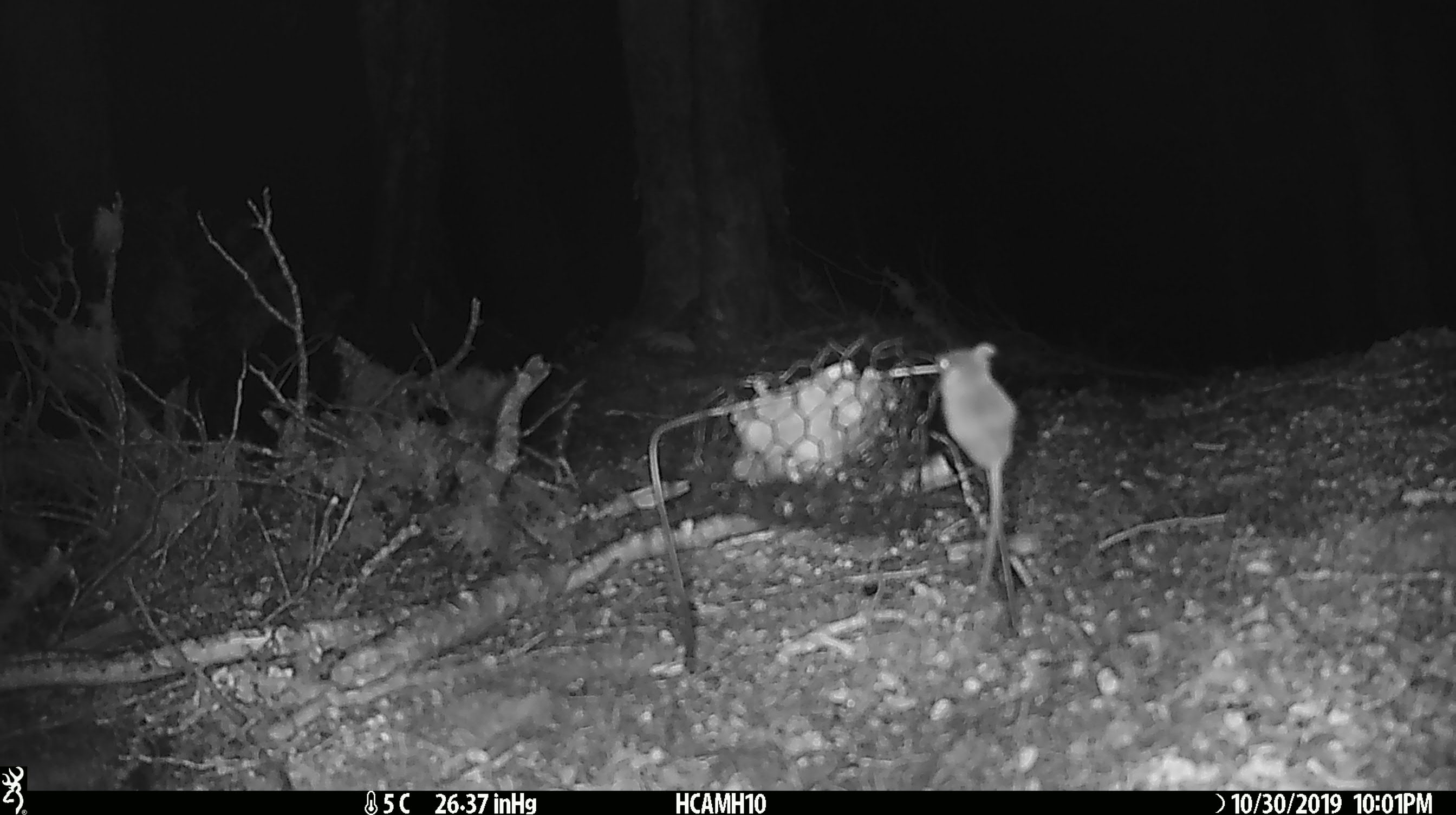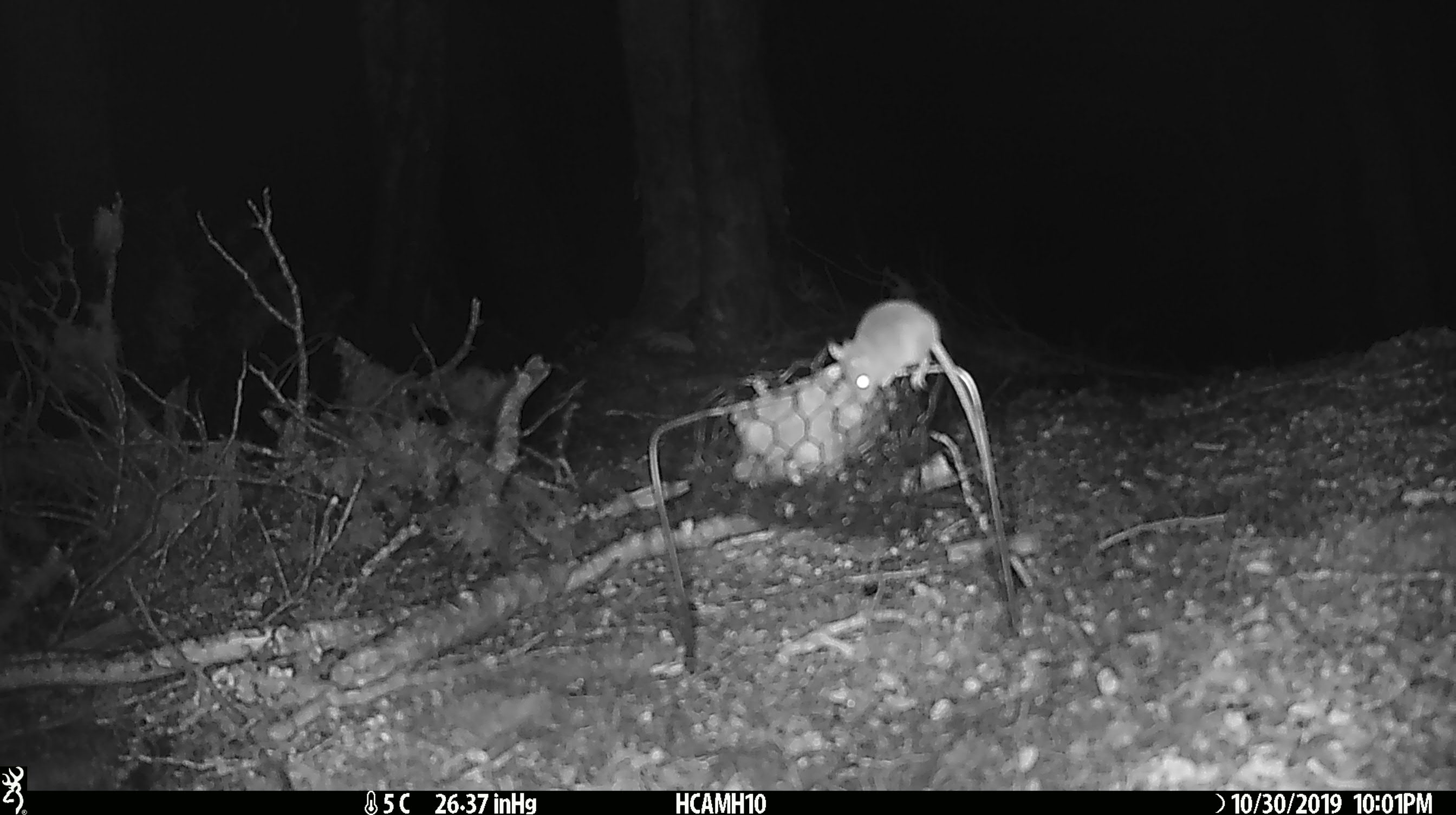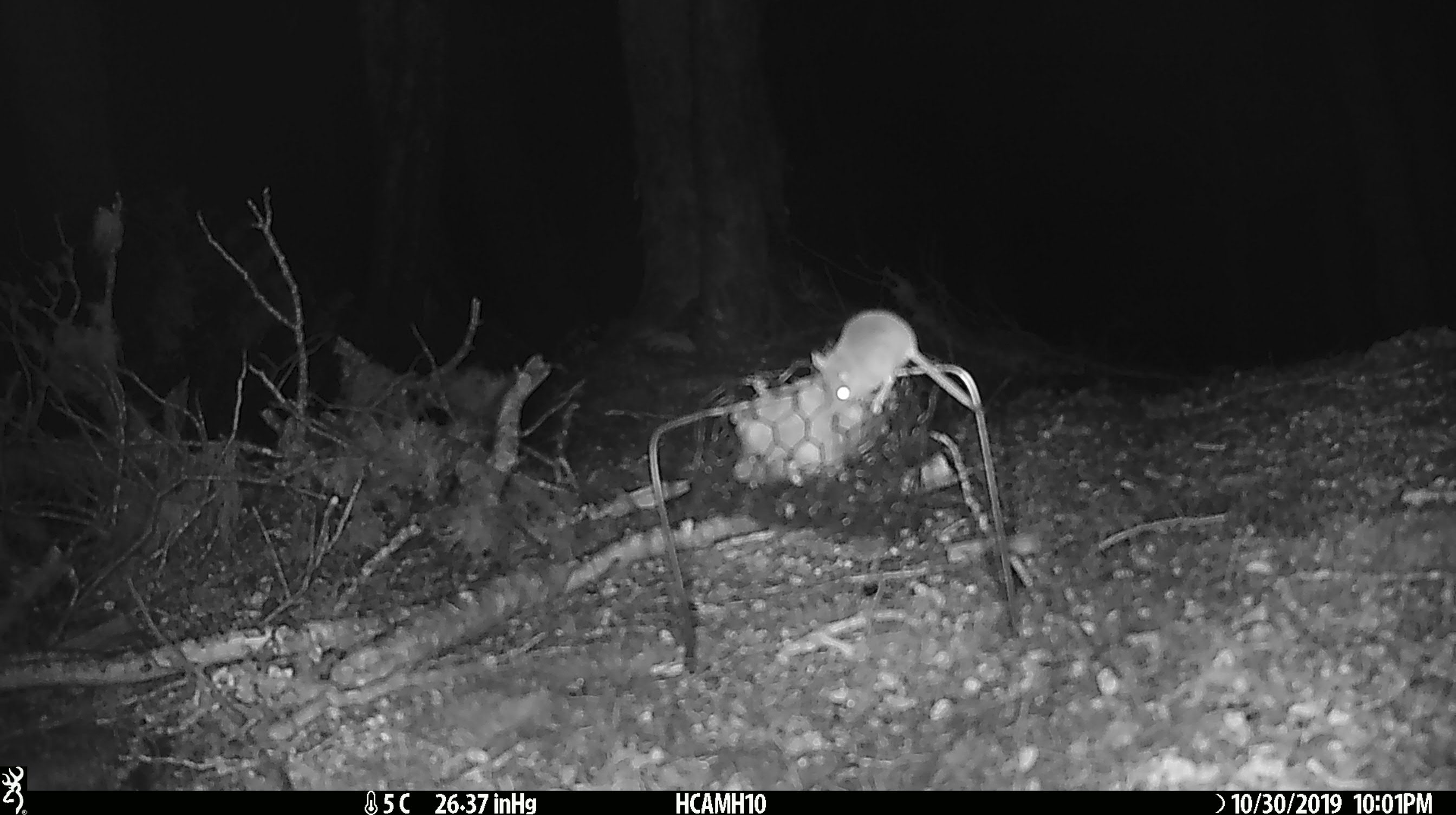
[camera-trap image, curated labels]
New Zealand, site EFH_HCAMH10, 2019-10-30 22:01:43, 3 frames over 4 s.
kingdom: Animalia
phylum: Chordata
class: Mammalia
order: Rodentia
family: Muridae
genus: Mus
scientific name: Mus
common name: mouse